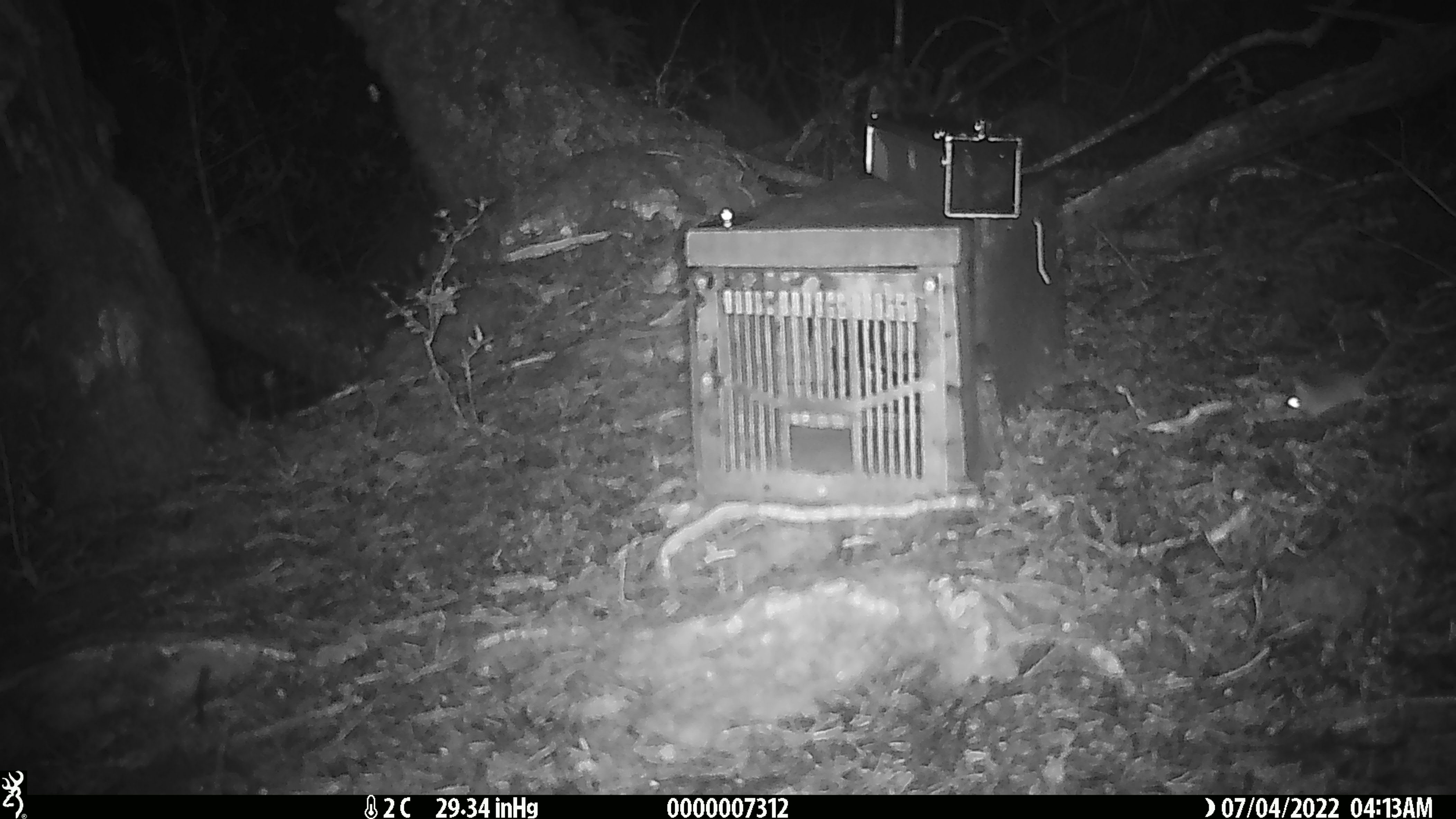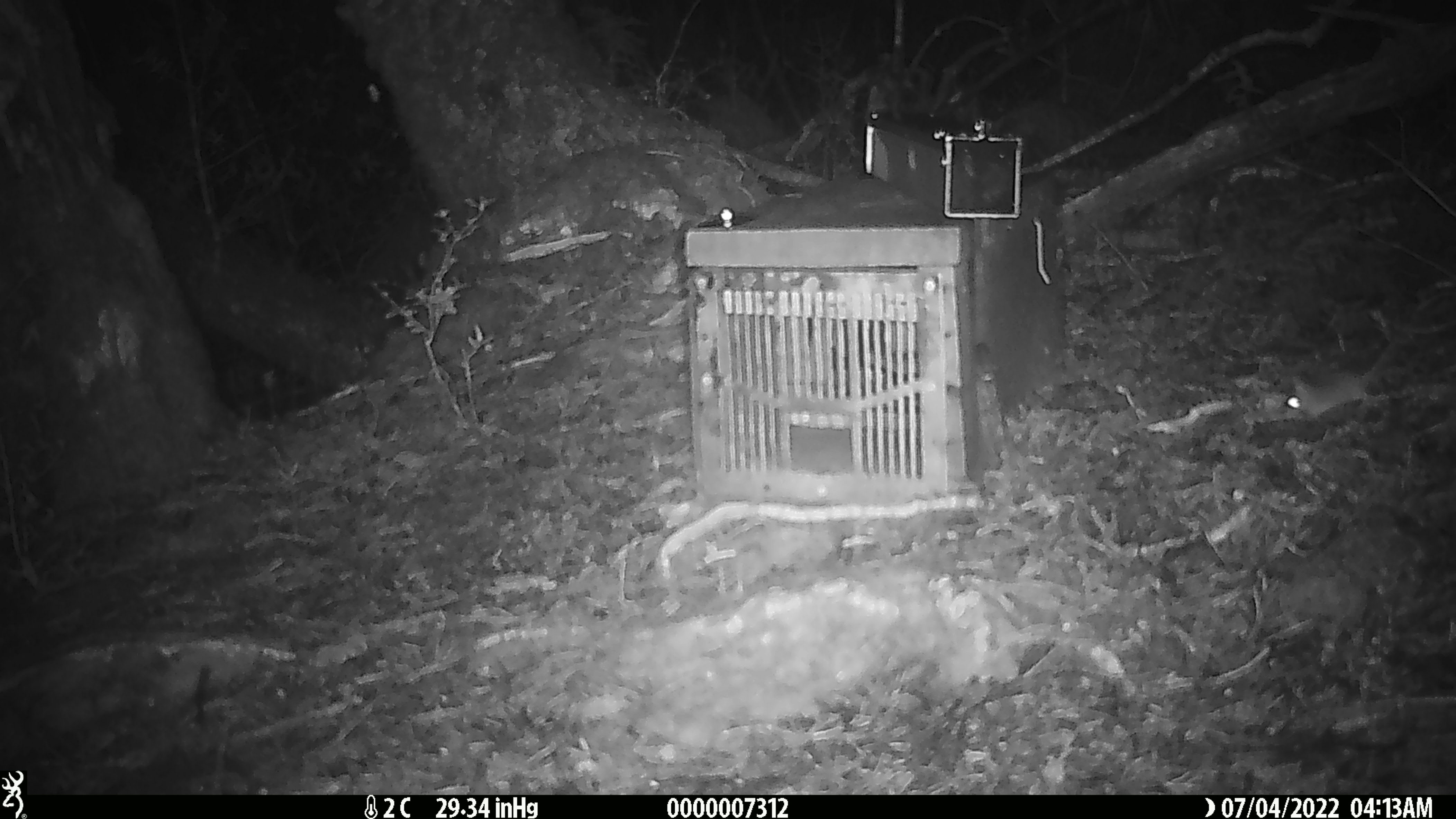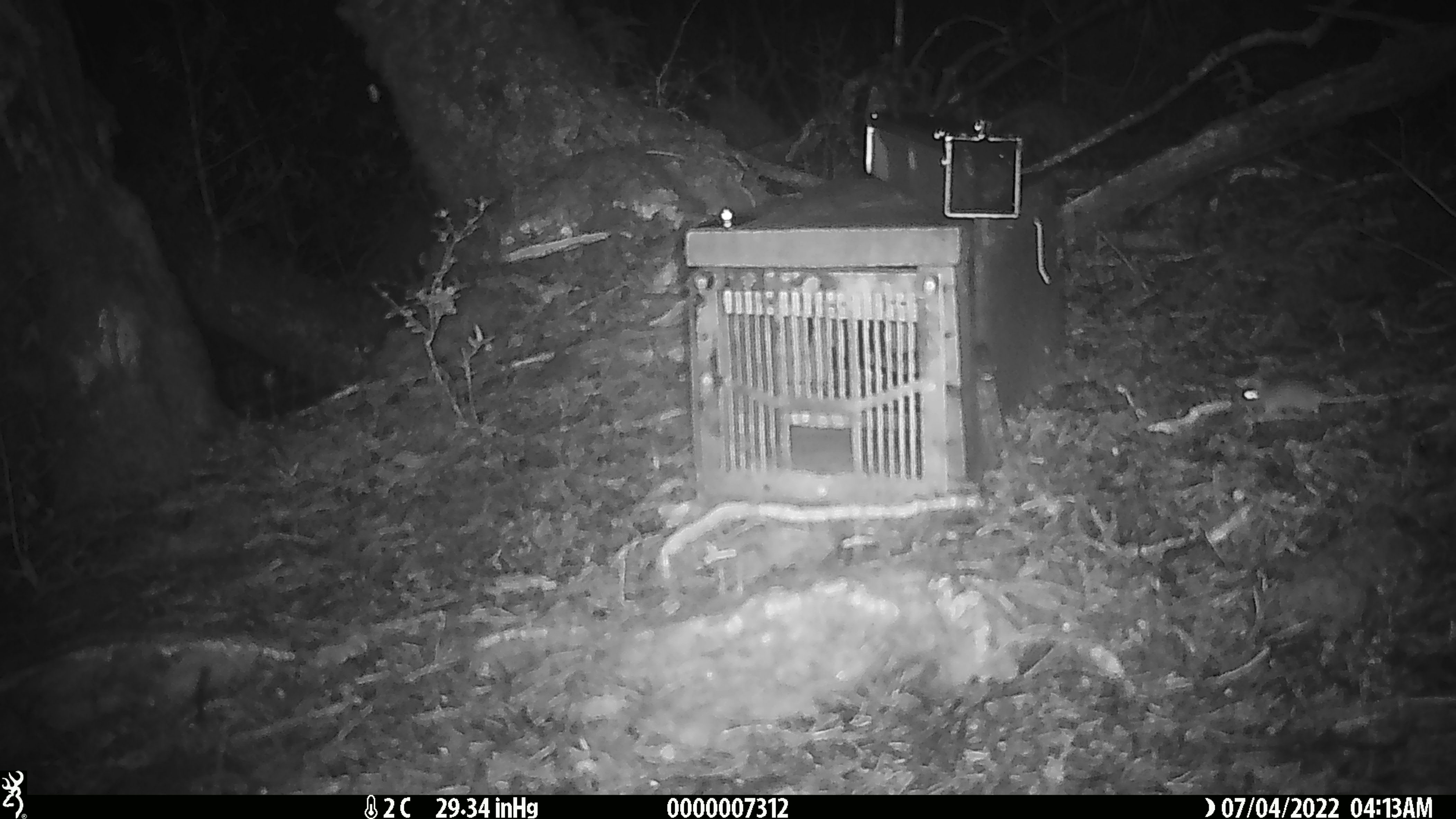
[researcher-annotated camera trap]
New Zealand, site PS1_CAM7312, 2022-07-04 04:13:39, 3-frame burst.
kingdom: Animalia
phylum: Chordata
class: Mammalia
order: Rodentia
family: Muridae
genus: Mus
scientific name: Mus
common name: mouse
Mouse (Mus).